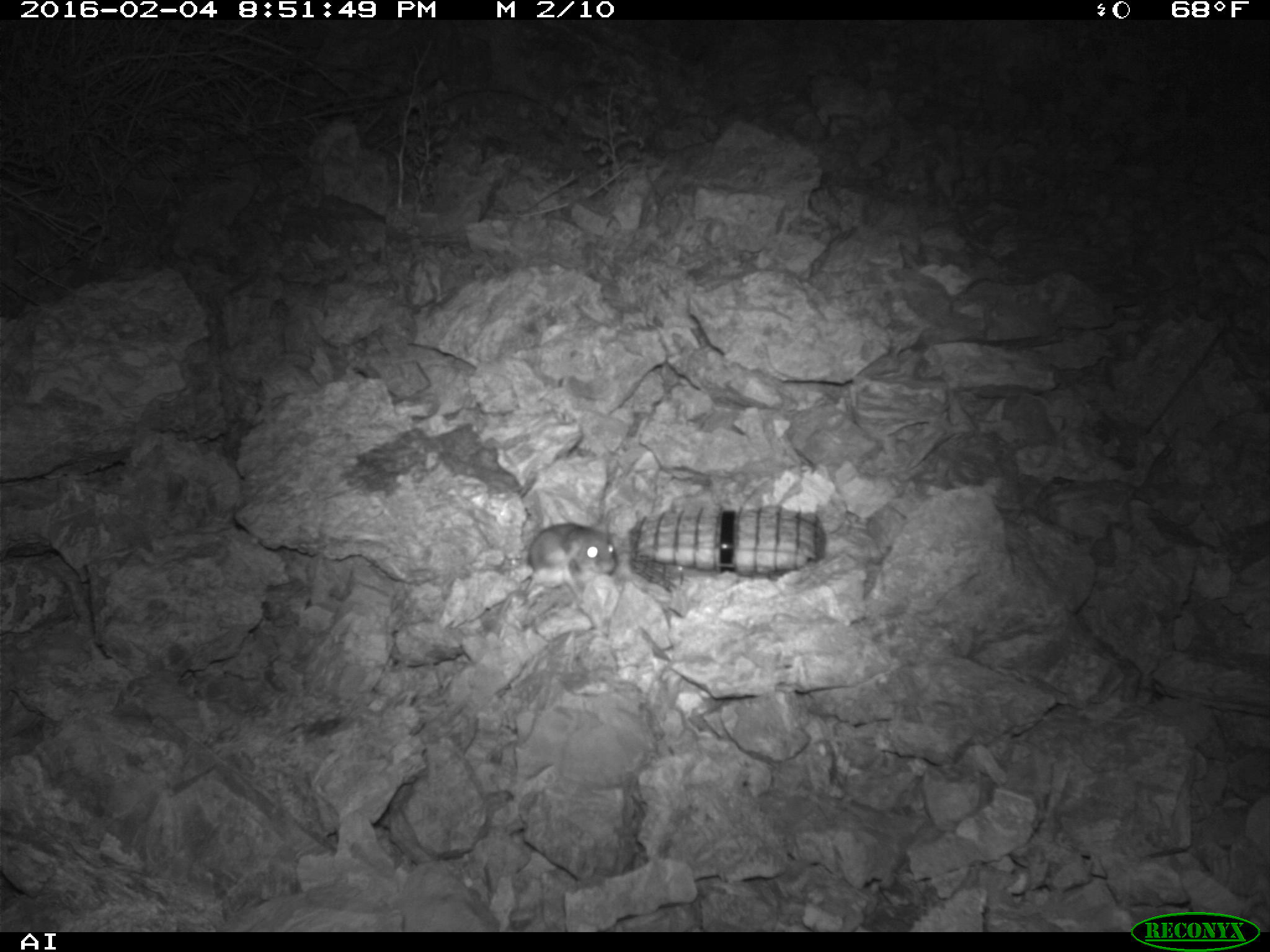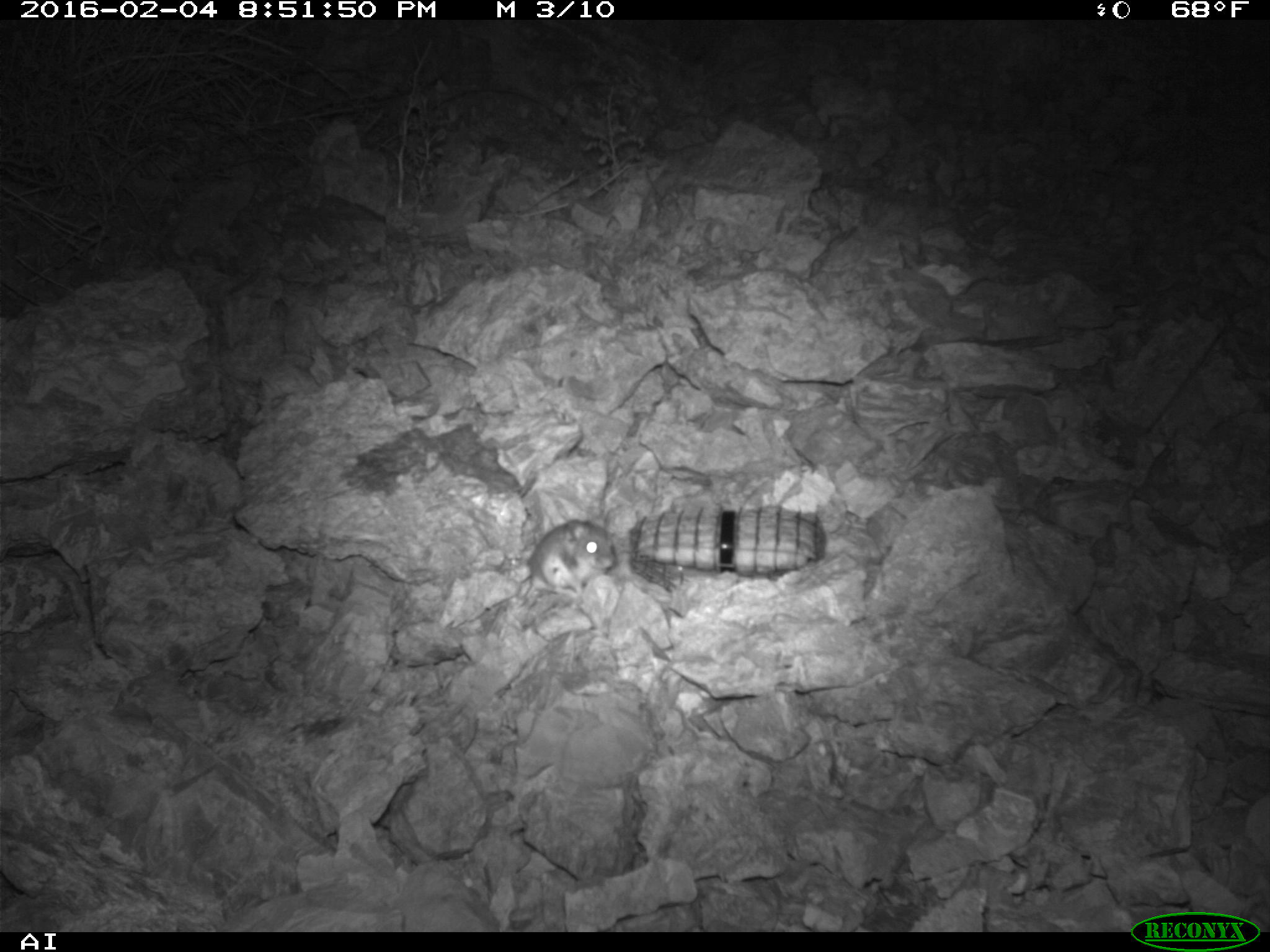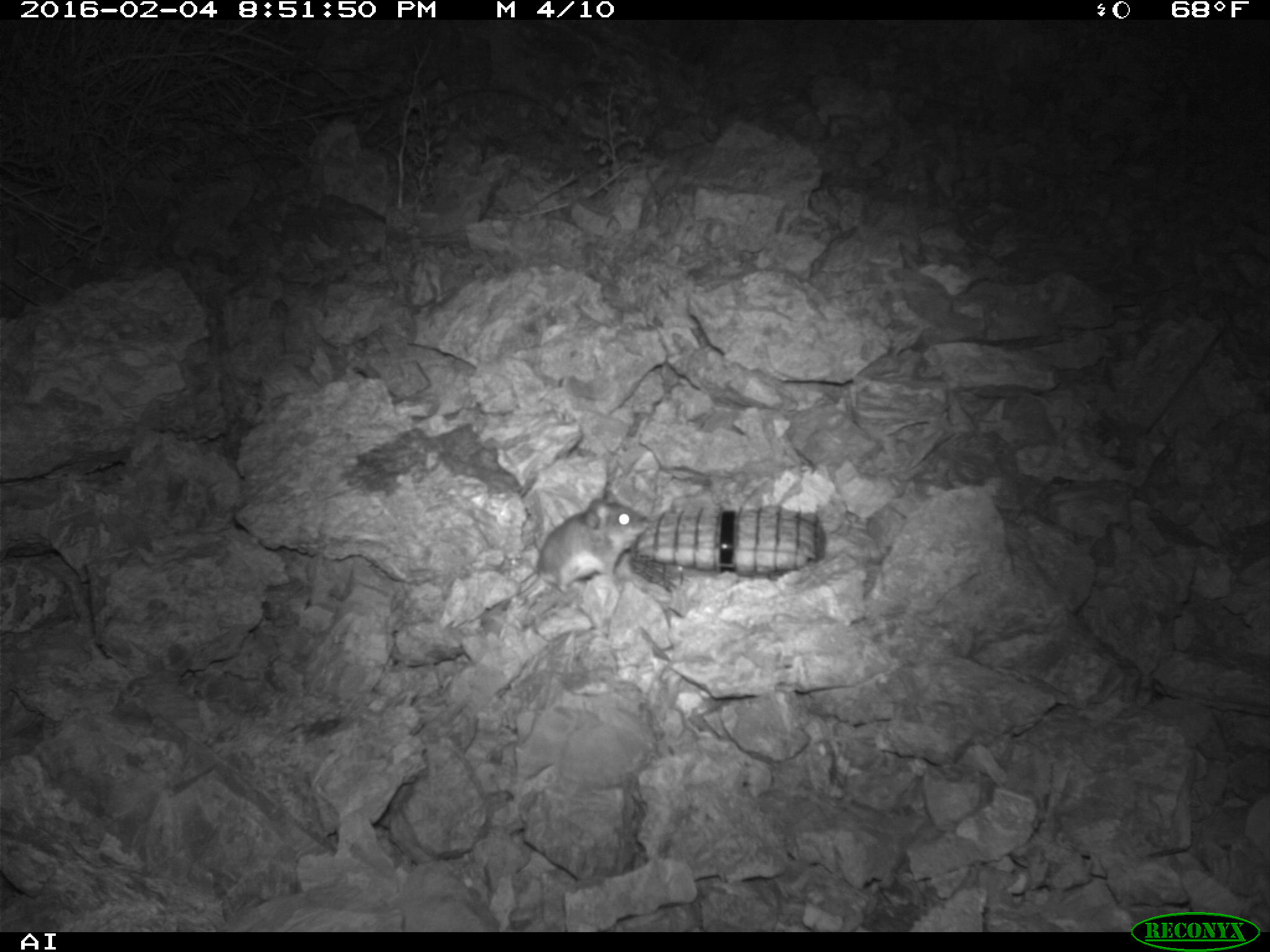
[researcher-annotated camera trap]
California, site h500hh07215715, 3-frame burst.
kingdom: Animalia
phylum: Chordata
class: Mammalia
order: Rodentia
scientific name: Rodentia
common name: rodent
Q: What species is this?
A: Rodent (Rodentia).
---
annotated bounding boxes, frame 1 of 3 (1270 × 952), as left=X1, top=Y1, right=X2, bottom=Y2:
rodent: left=525, top=519, right=619, bottom=579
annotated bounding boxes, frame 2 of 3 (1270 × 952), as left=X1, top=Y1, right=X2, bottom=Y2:
rodent: left=504, top=518, right=617, bottom=624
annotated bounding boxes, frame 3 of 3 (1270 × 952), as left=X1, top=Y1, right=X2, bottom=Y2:
rodent: left=455, top=486, right=651, bottom=628